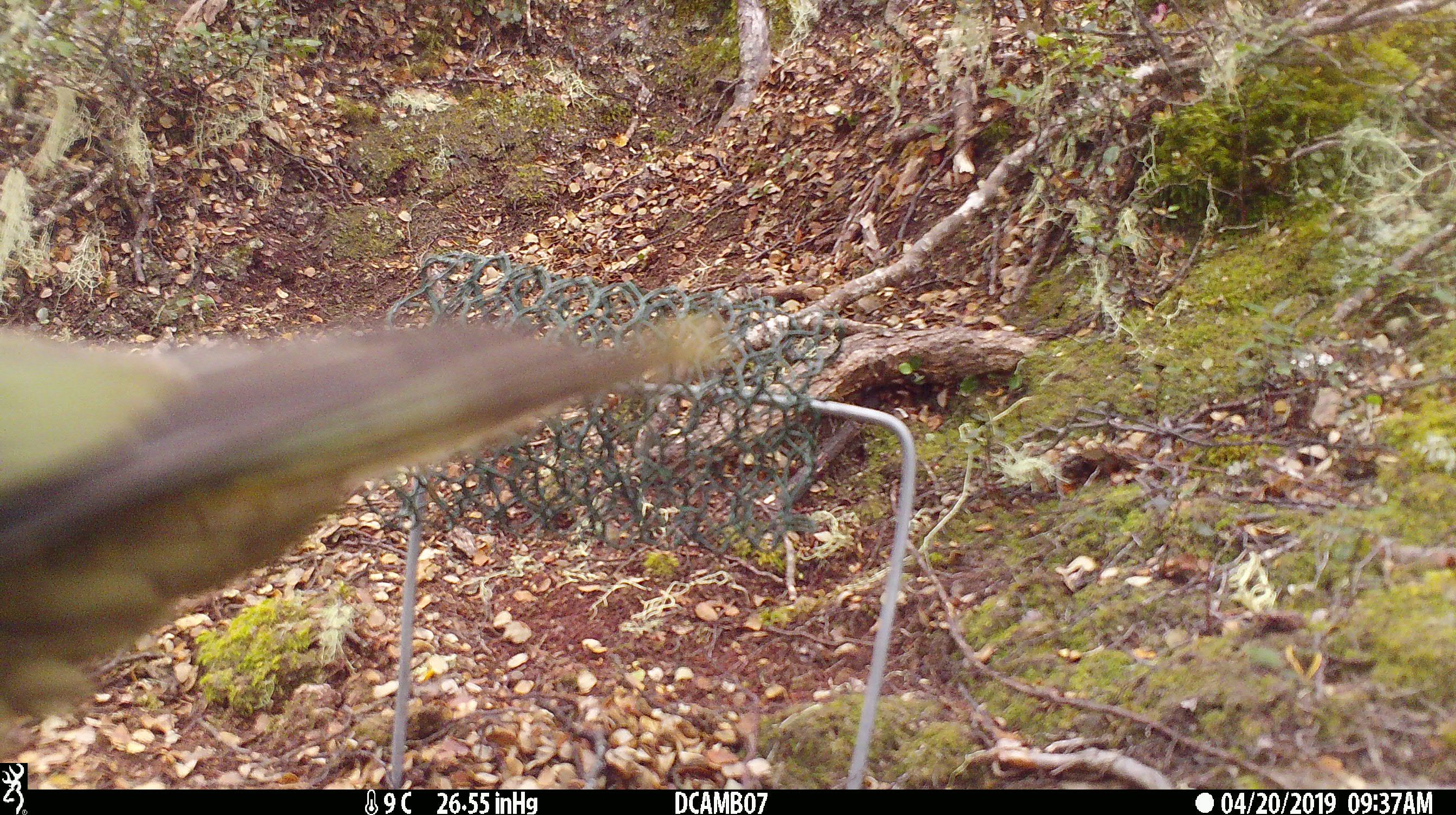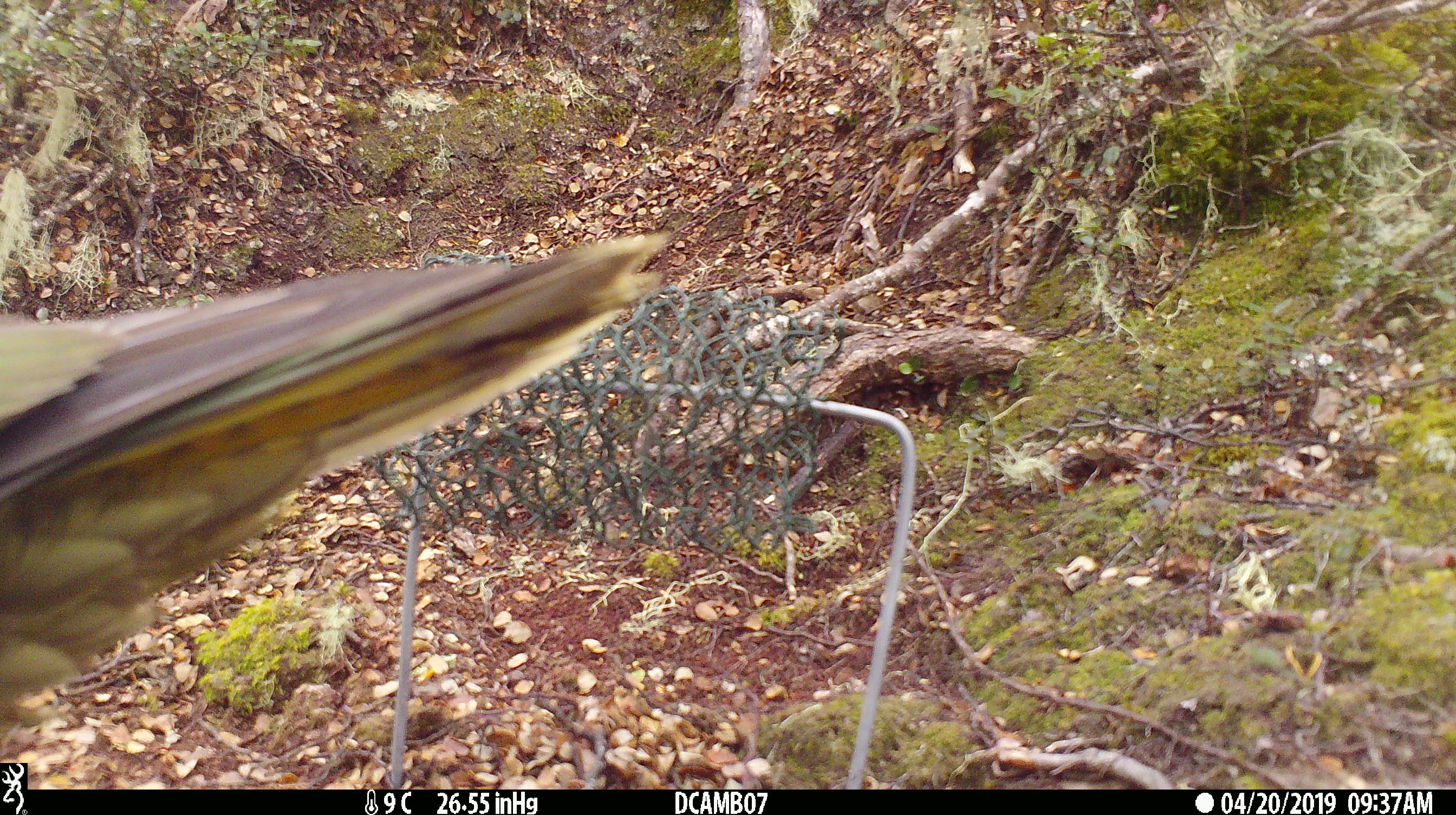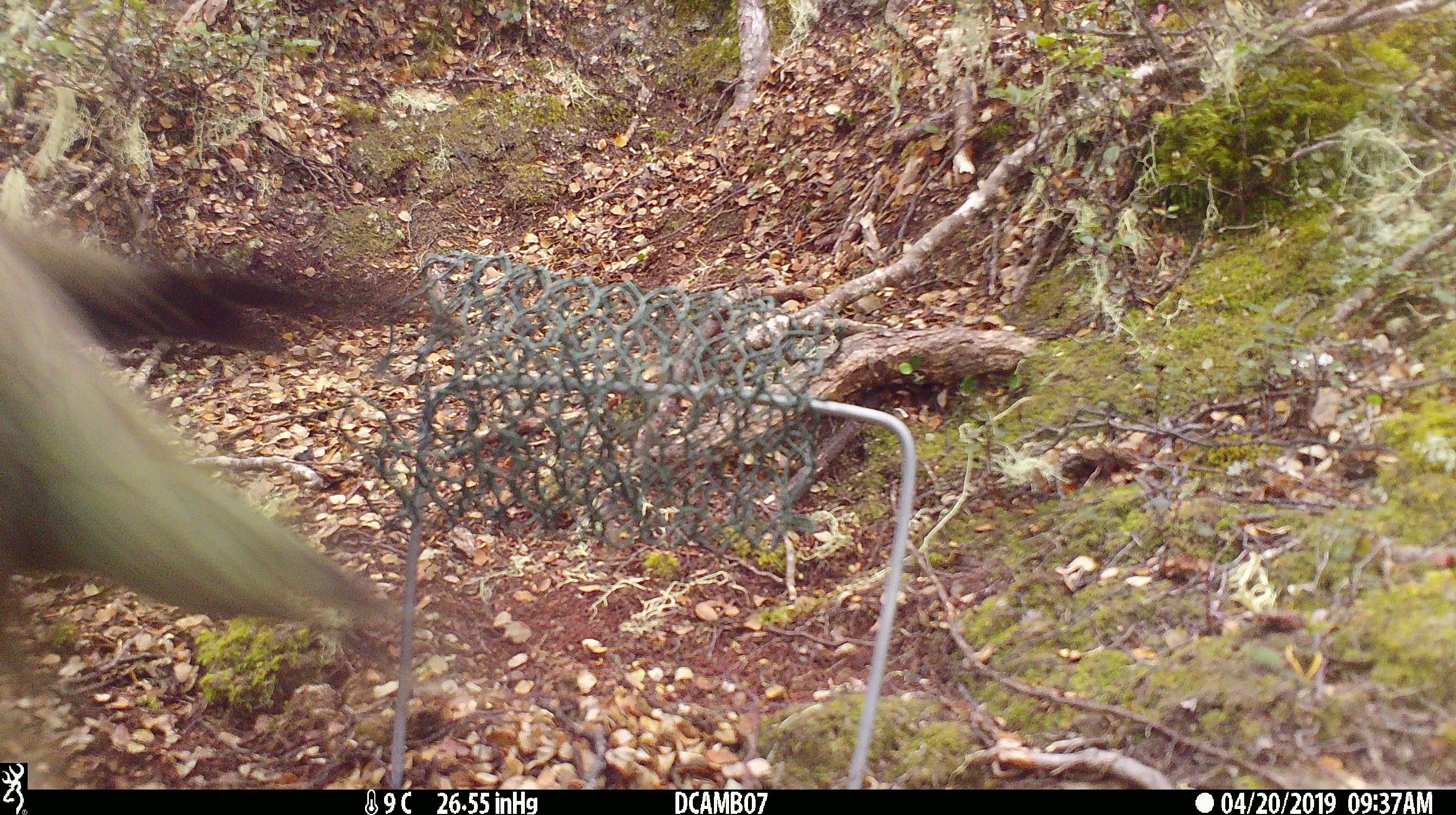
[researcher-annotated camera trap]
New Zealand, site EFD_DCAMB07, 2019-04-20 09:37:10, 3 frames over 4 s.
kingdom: Animalia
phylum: Chordata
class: Aves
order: Psittaciformes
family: Strigopidae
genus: Nestor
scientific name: Nestor notabilis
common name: kea